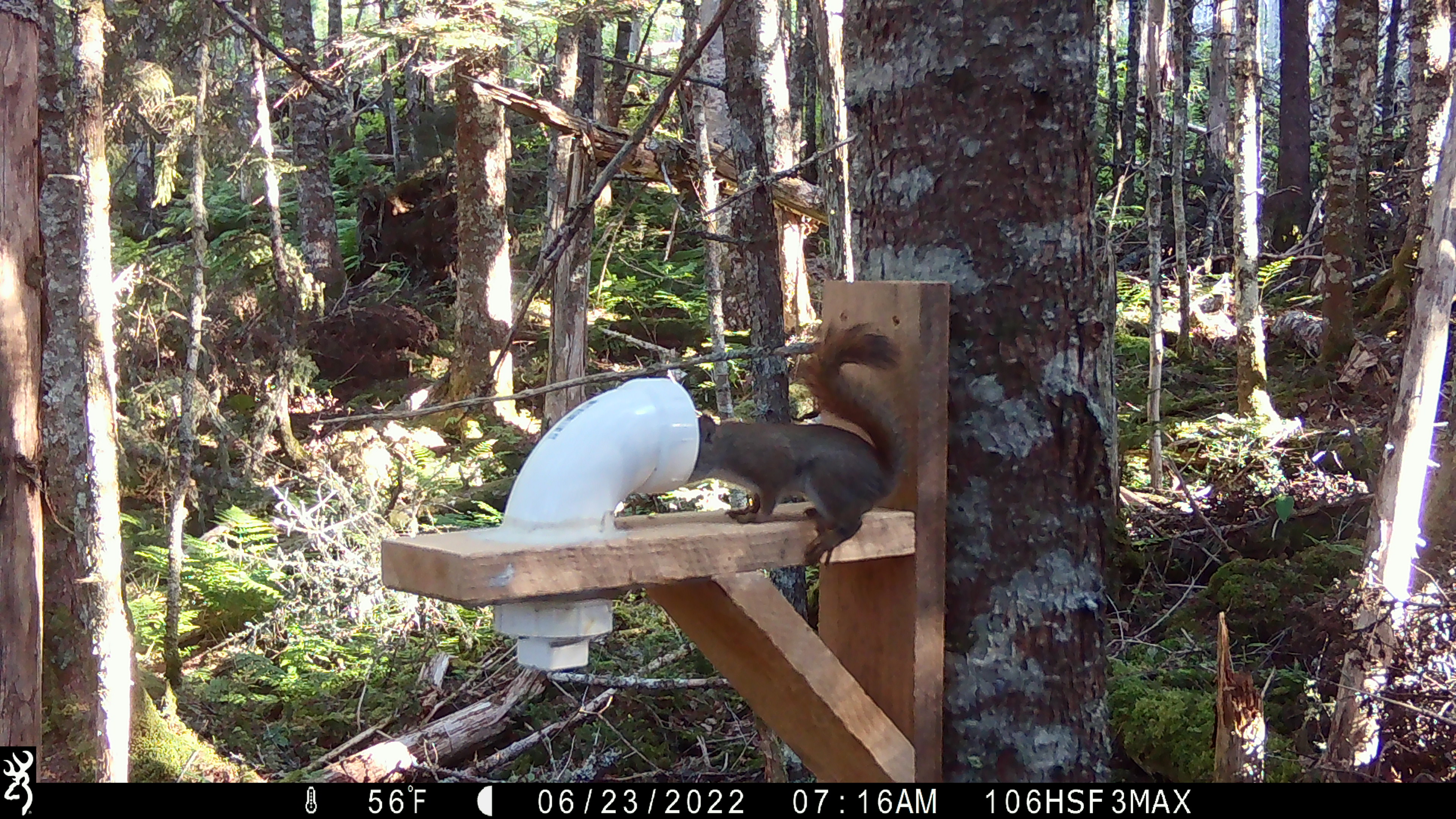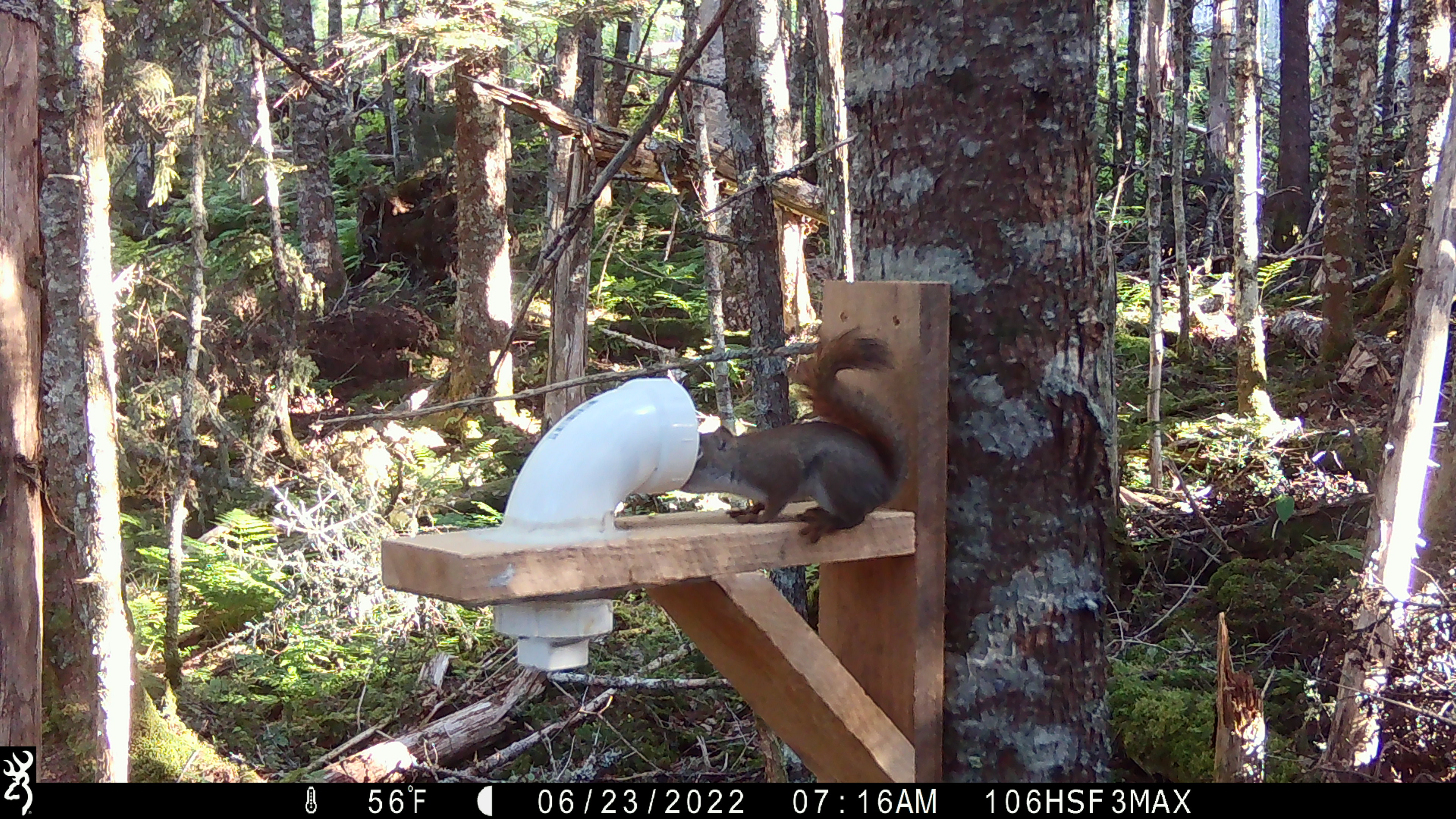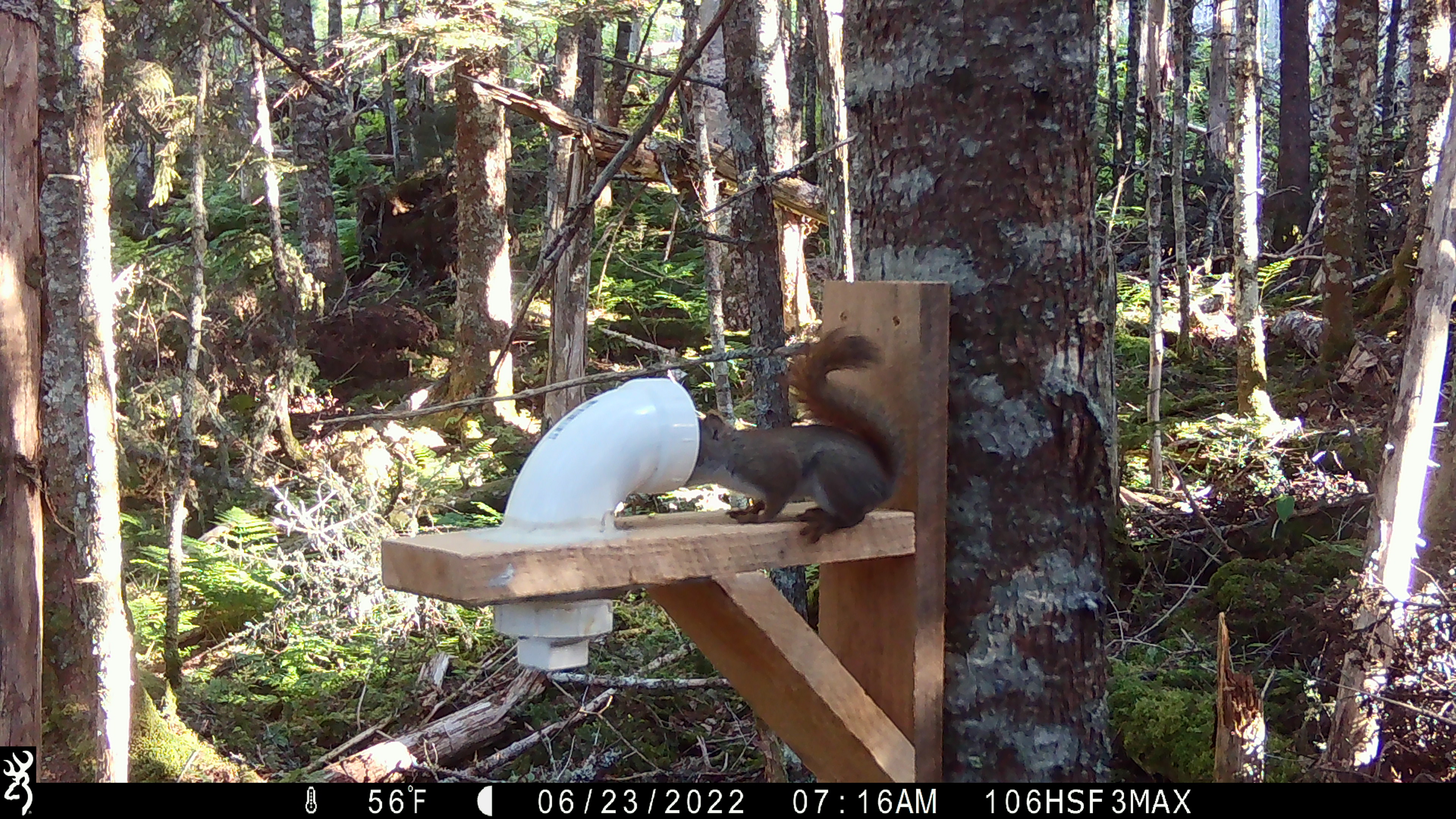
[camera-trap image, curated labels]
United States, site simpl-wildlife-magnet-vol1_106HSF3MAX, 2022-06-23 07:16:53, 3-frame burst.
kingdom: Animalia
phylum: Chordata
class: Mammalia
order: Rodentia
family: Sciuridae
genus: Tamiasciurus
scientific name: Tamiasciurus hudsonicus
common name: red squirrel